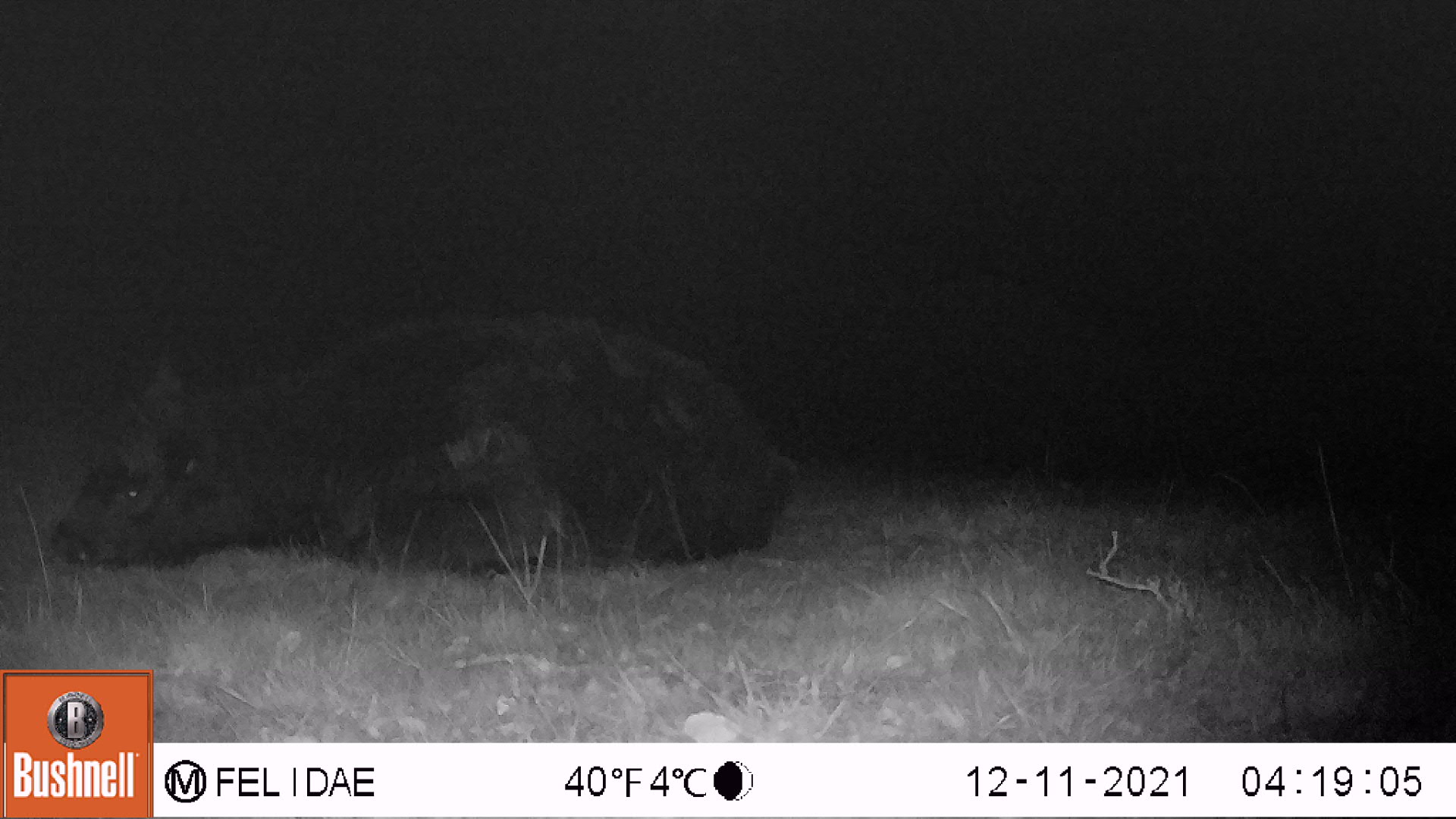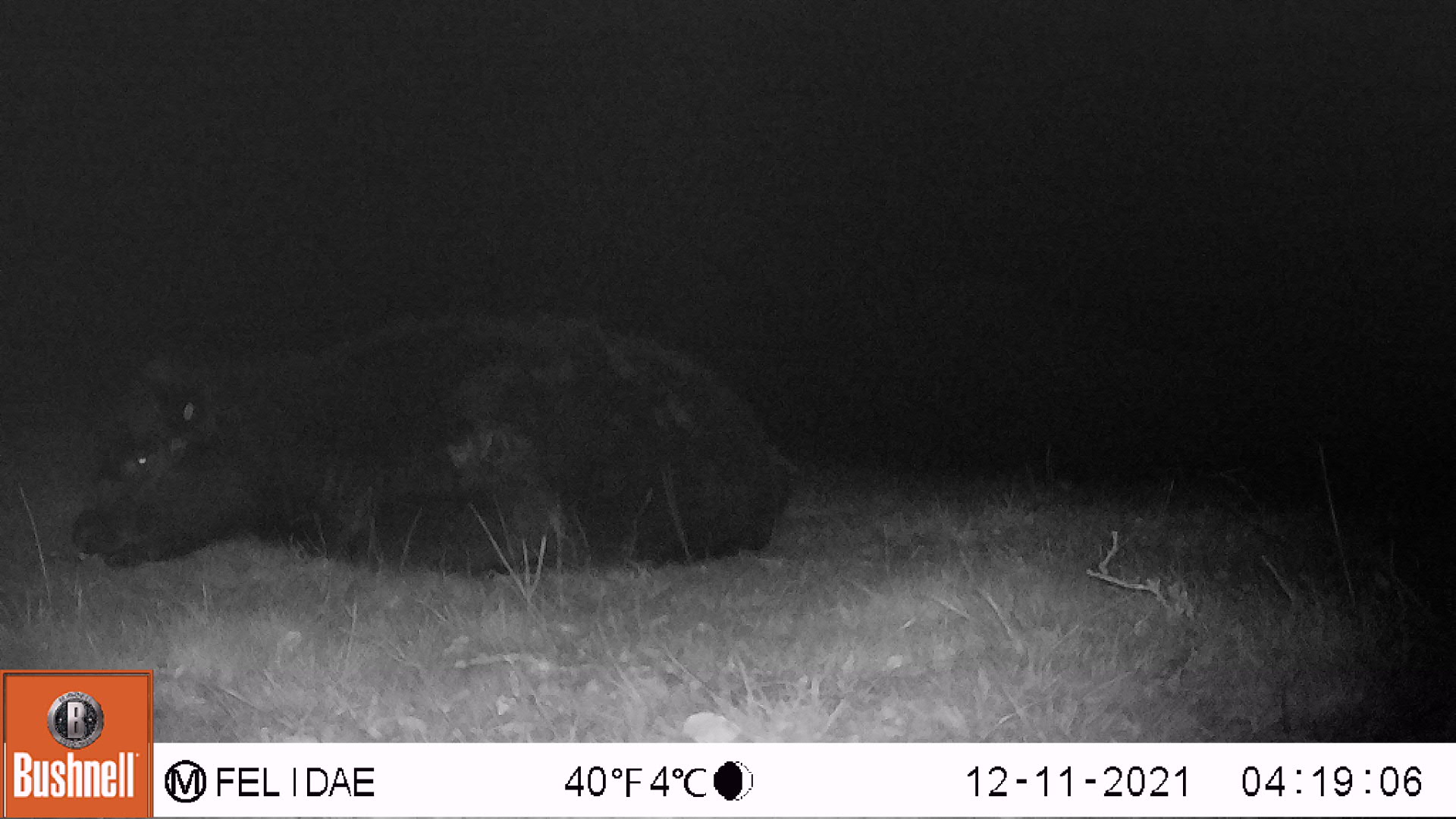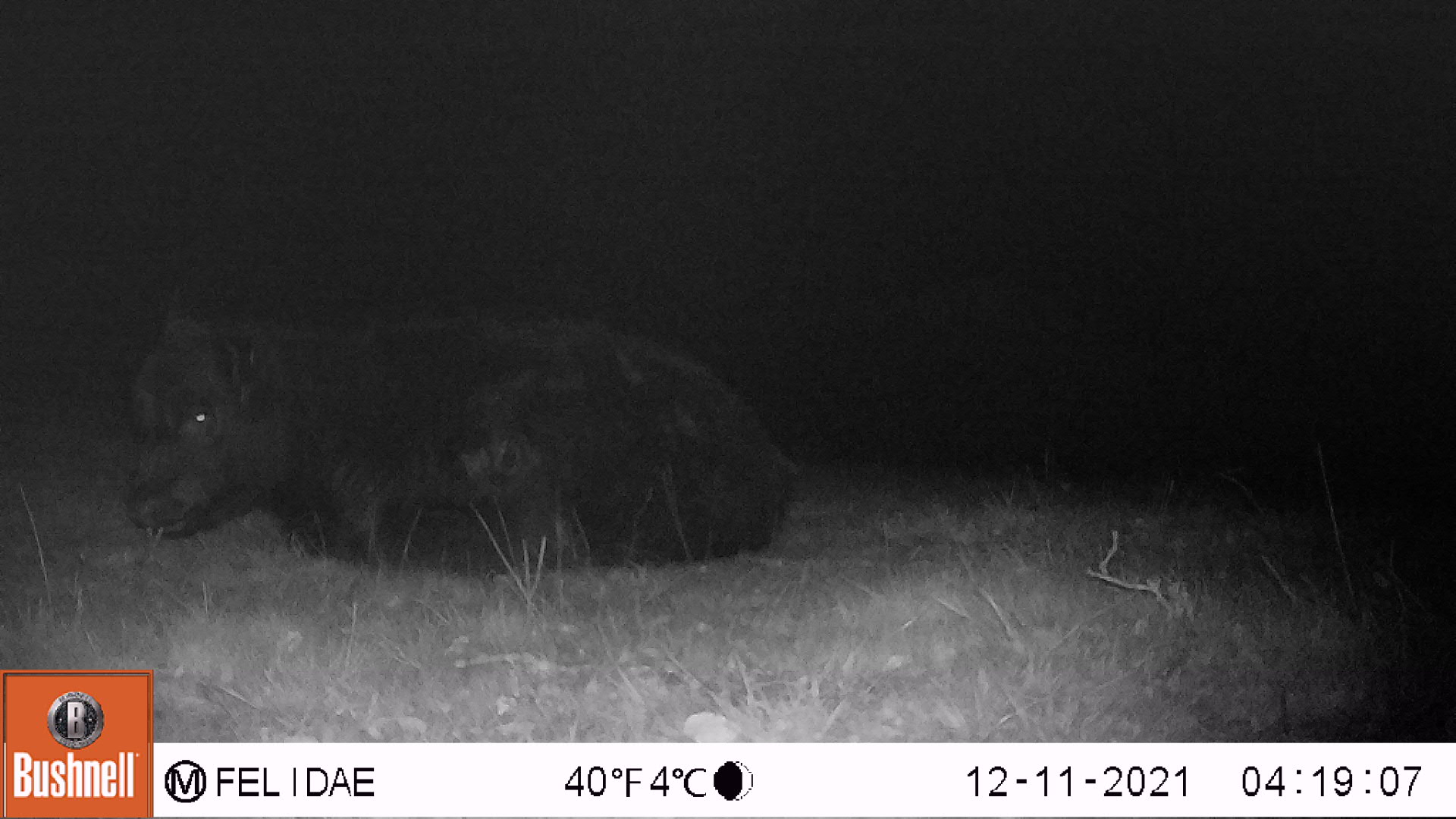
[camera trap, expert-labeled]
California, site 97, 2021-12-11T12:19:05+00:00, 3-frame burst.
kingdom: Animalia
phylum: Chordata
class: Mammalia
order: Artiodactyla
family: Bovidae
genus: Bos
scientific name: Bos taurus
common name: domestic cattle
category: cattle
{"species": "cattle (domestic cattle) (Bos taurus)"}